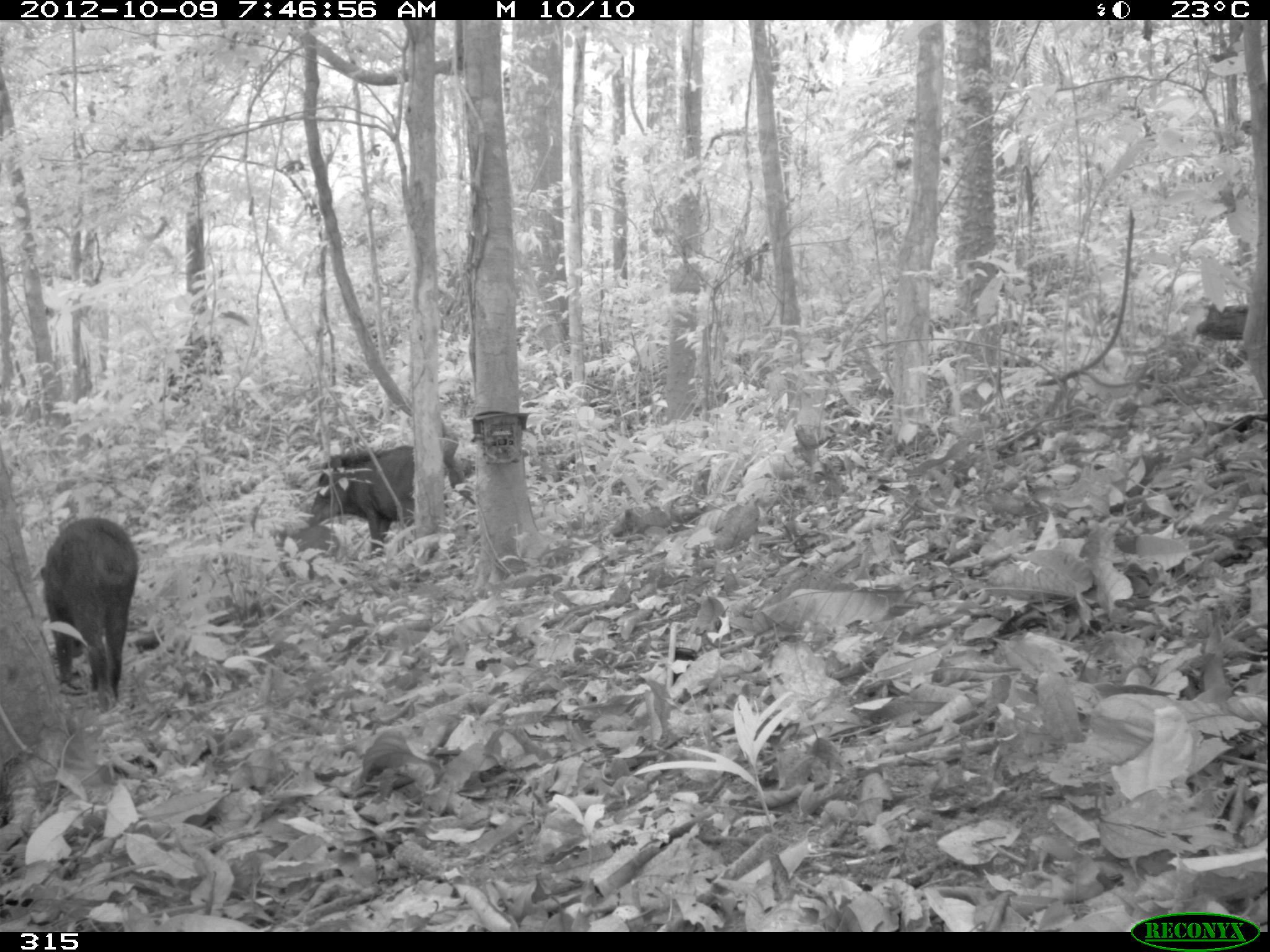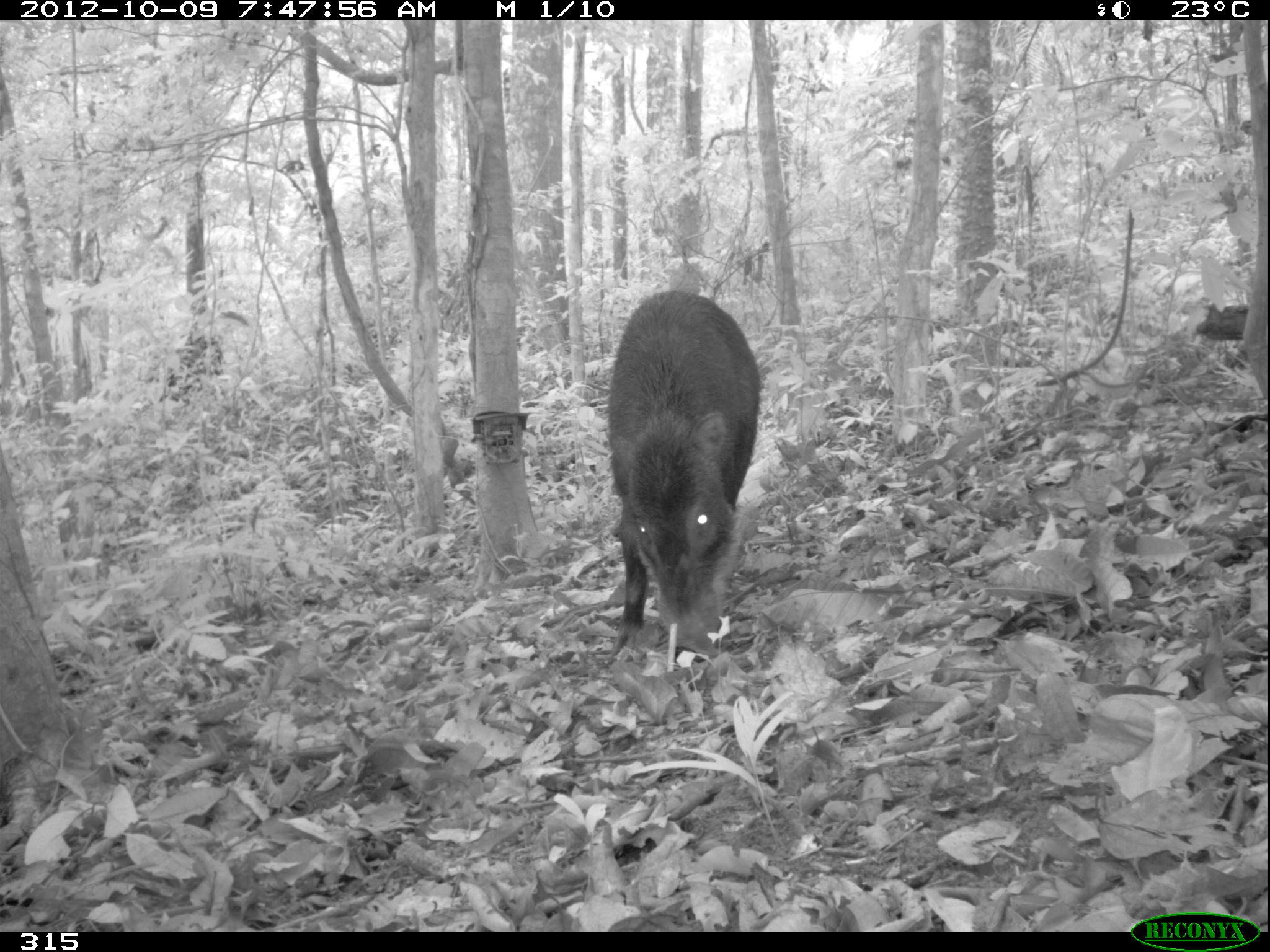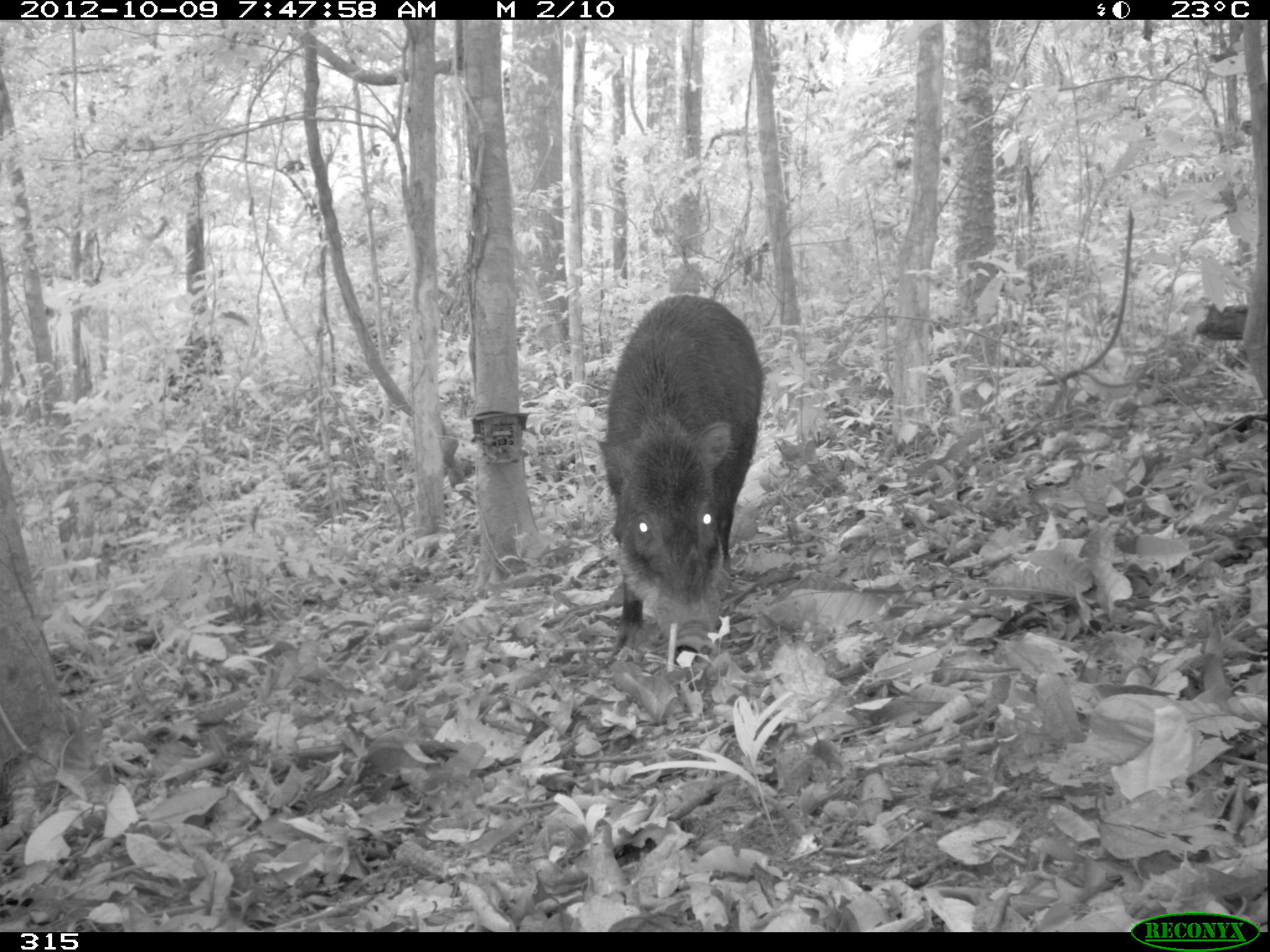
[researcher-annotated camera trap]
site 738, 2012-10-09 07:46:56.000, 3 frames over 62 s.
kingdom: Animalia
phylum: Chordata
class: Mammalia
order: Artiodactyla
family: Tayassuidae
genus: Tayassu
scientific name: Tayassu pecari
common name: white-lipped peccary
Tayassu pecari (white-lipped peccary).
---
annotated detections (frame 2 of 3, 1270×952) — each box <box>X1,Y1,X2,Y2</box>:
tayassu pecari: <box>601,286,763,667</box>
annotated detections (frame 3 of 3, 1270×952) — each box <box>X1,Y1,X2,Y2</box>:
tayassu pecari: <box>594,292,765,667</box>